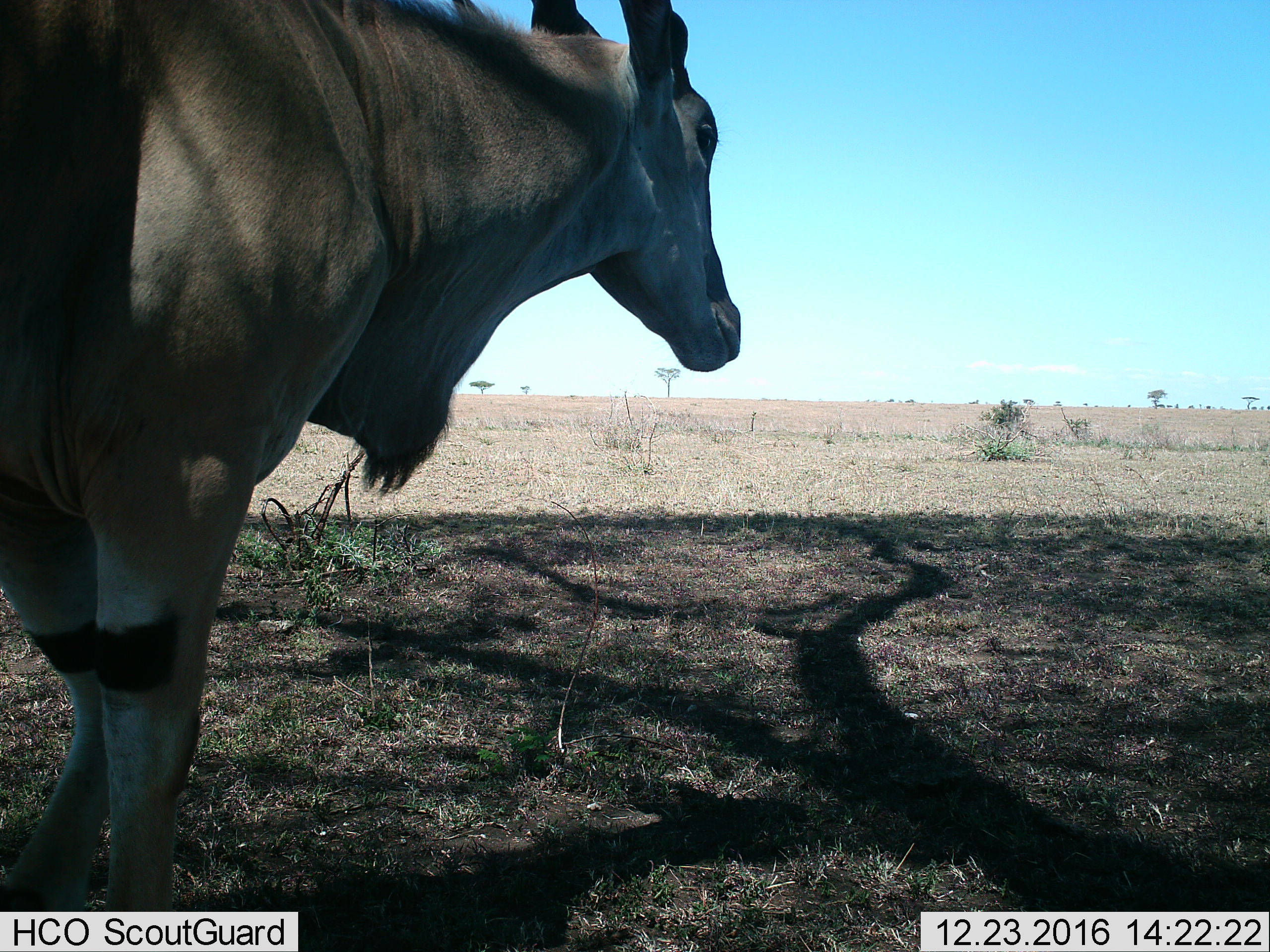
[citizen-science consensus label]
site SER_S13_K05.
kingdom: Animalia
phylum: Chordata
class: Mammalia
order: Artiodactyla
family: Bovidae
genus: Tragelaphus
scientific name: Tragelaphus oryx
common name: eland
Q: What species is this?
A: Eland (Tragelaphus oryx).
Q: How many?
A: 1.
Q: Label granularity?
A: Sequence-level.